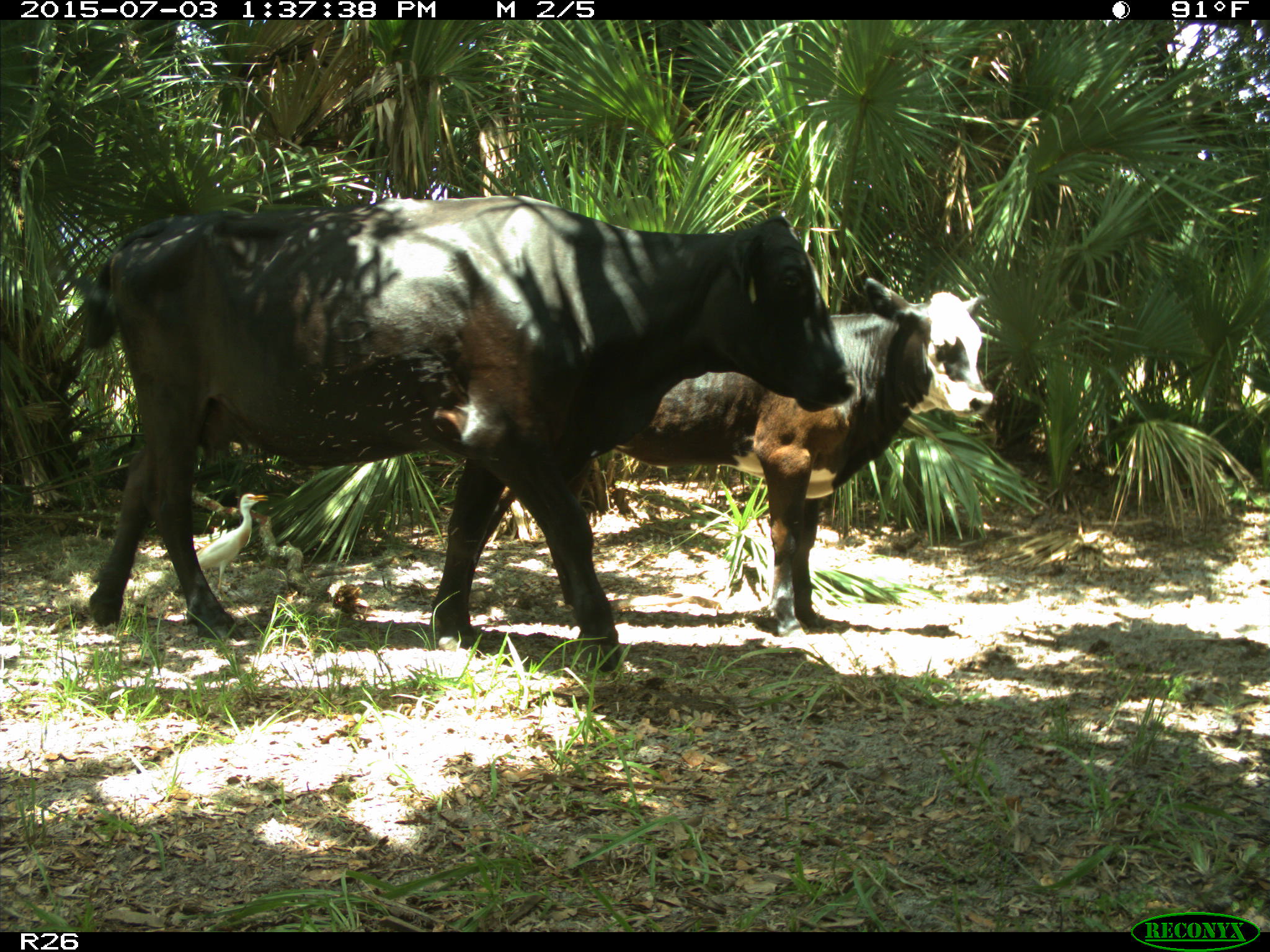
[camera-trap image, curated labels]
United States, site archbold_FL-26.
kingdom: Animalia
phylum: Chordata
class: Mammalia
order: Artiodactyla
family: Bovidae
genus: Bos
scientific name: Bos taurus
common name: domestic cow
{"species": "Bos taurus (domestic cow)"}